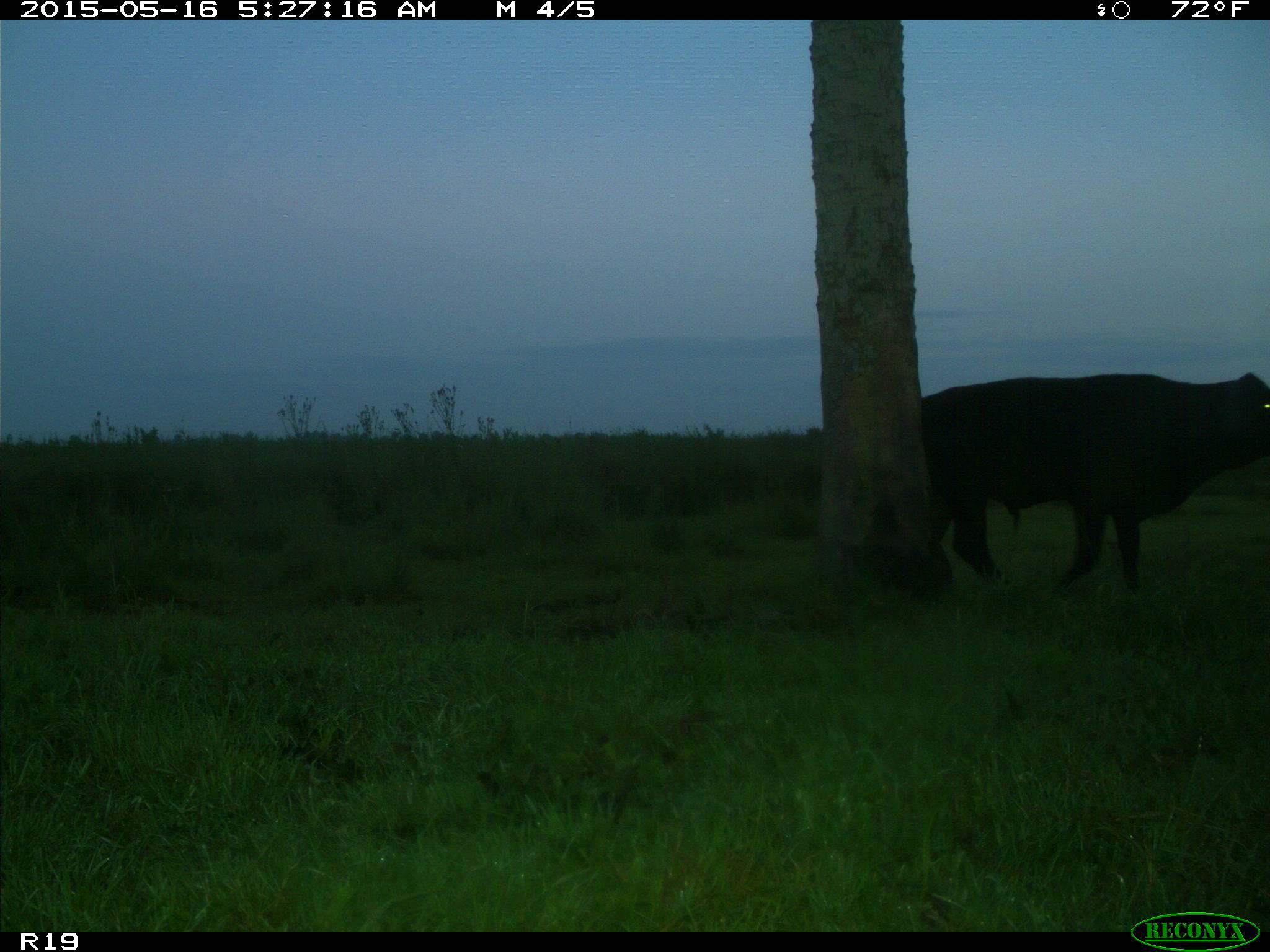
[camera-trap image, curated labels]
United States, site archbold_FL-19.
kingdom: Animalia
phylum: Chordata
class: Mammalia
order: Artiodactyla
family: Bovidae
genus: Bos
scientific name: Bos taurus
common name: domestic cow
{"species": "Bos taurus (domestic cow)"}